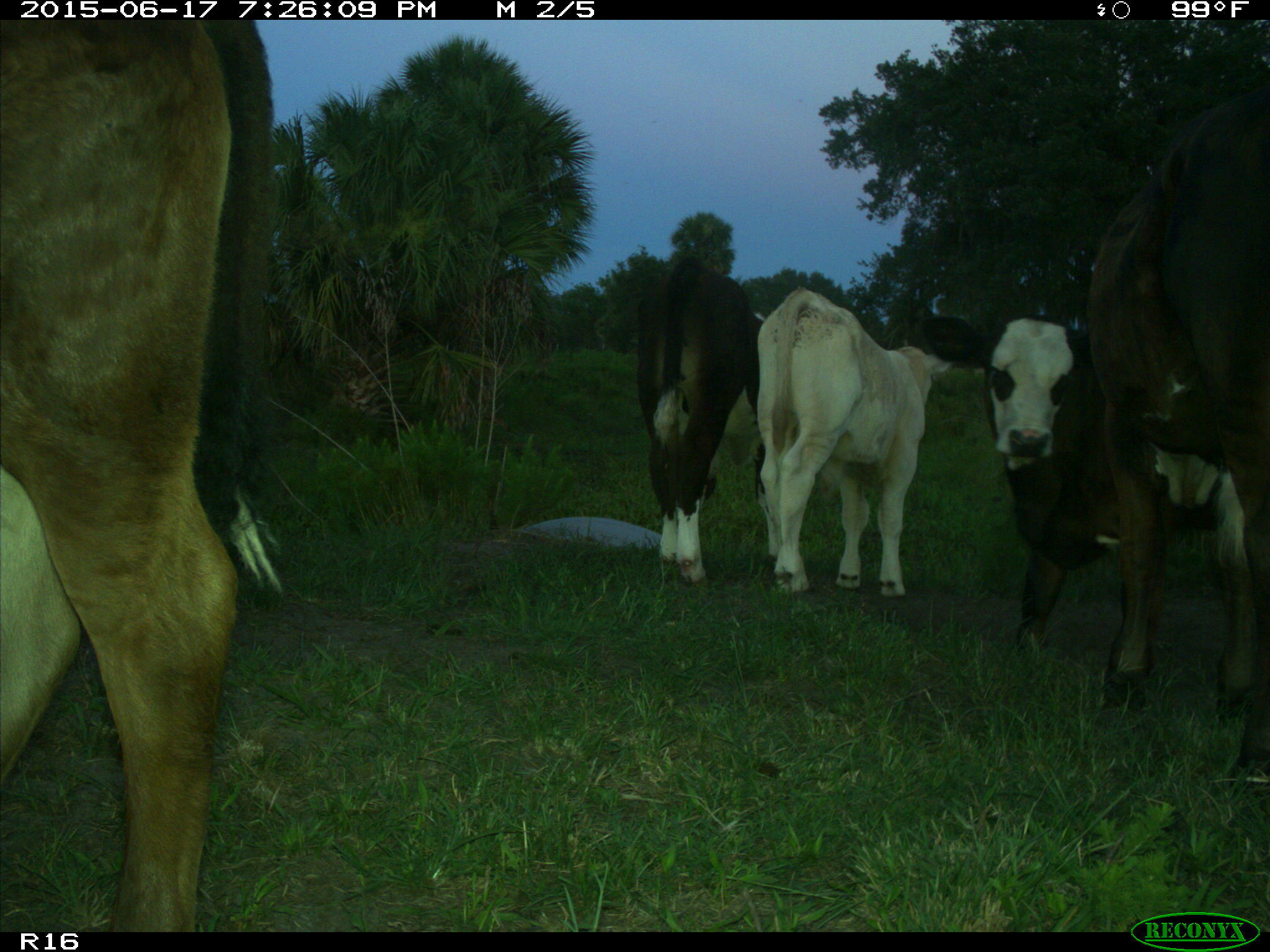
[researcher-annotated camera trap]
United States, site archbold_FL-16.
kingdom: Animalia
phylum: Chordata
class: Mammalia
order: Artiodactyla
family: Bovidae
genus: Bos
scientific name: Bos taurus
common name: domestic cow